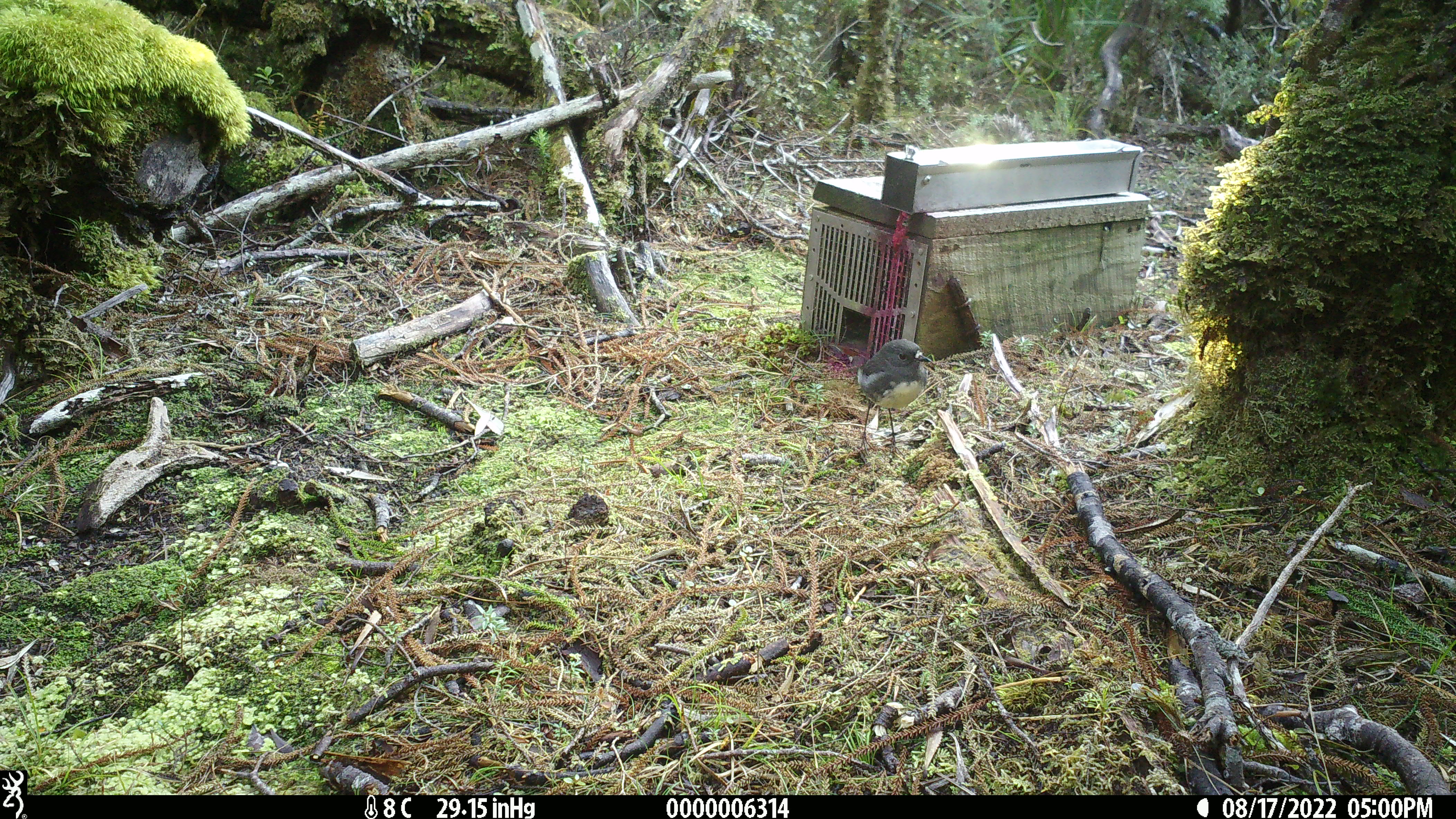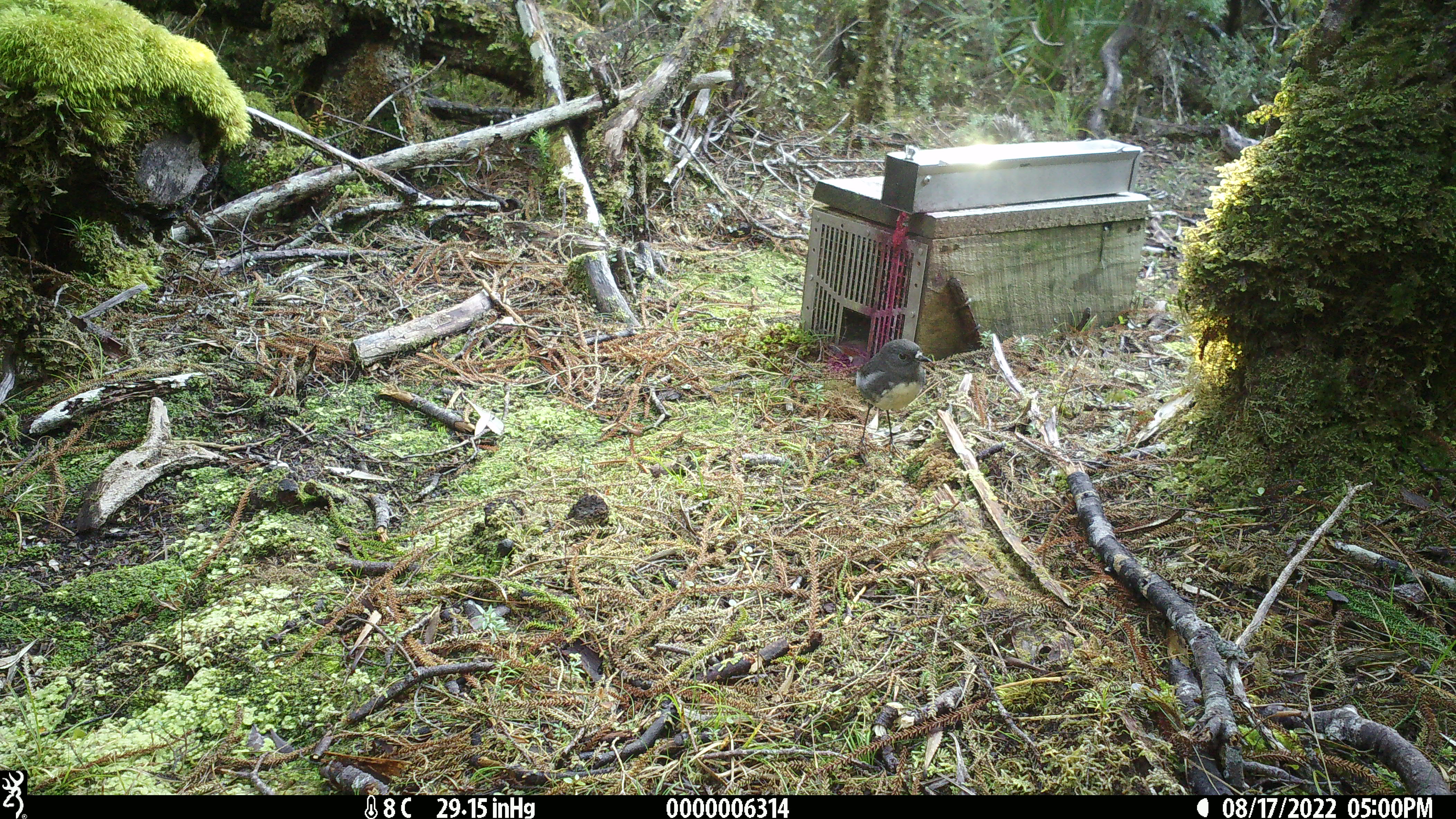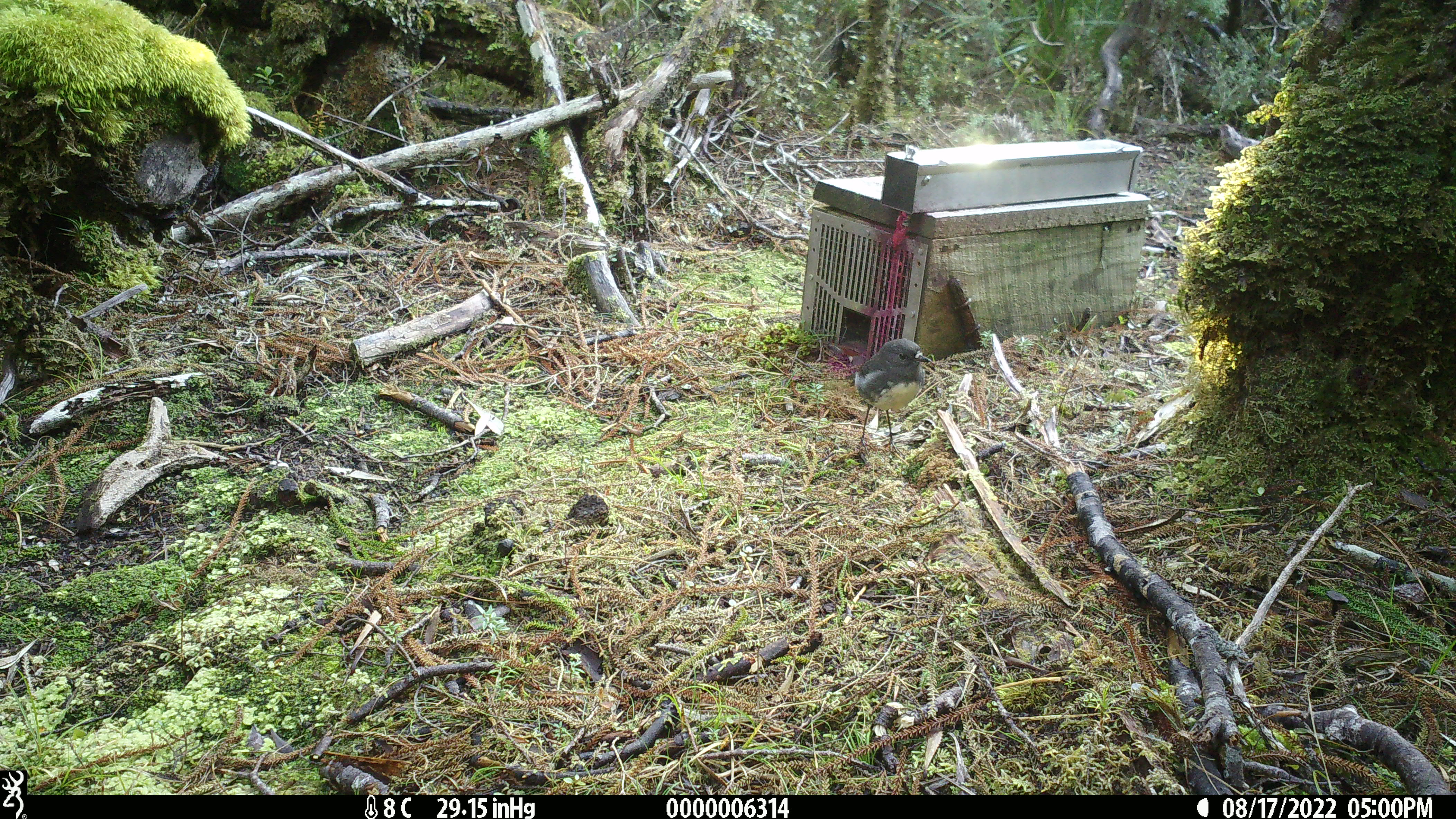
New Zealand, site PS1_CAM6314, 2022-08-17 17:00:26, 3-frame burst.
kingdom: Animalia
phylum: Chordata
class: Aves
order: Passeriformes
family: Petroicidae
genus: Petroica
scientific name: Petroica australis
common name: new zealand robin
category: robin